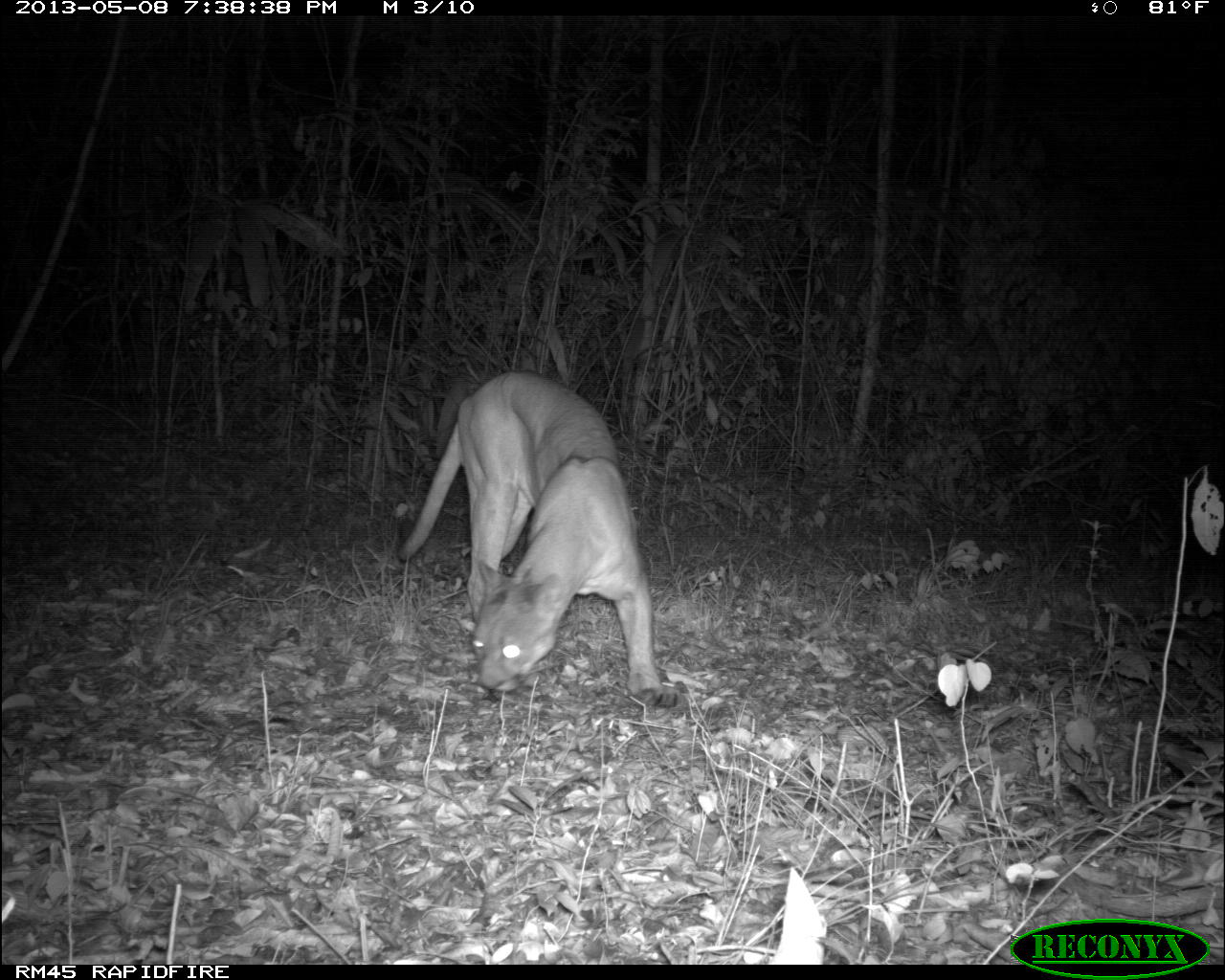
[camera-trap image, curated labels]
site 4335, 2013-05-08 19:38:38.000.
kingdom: Animalia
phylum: Chordata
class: Mammalia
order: Carnivora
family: Felidae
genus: Puma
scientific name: Puma concolor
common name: mountain lion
Puma concolor (mountain lion), count 1, sex male.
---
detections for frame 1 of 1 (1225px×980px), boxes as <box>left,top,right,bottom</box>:
puma concolor: <box>393,368,682,709</box>